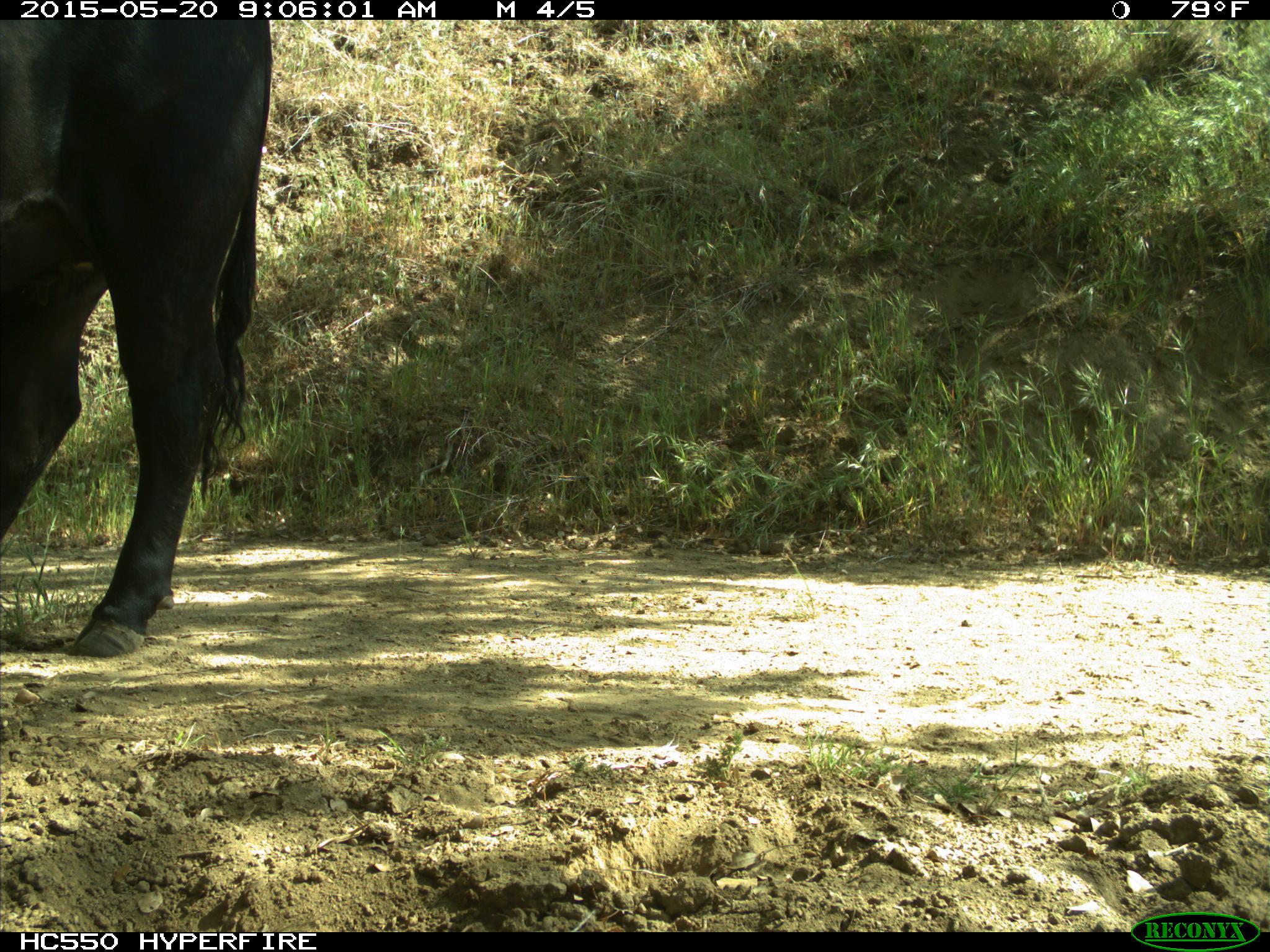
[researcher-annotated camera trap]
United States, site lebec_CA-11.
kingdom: Animalia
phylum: Chordata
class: Mammalia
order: Artiodactyla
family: Bovidae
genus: Bos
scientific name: Bos taurus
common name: domestic cow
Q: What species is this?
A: Bos taurus (domestic cow).